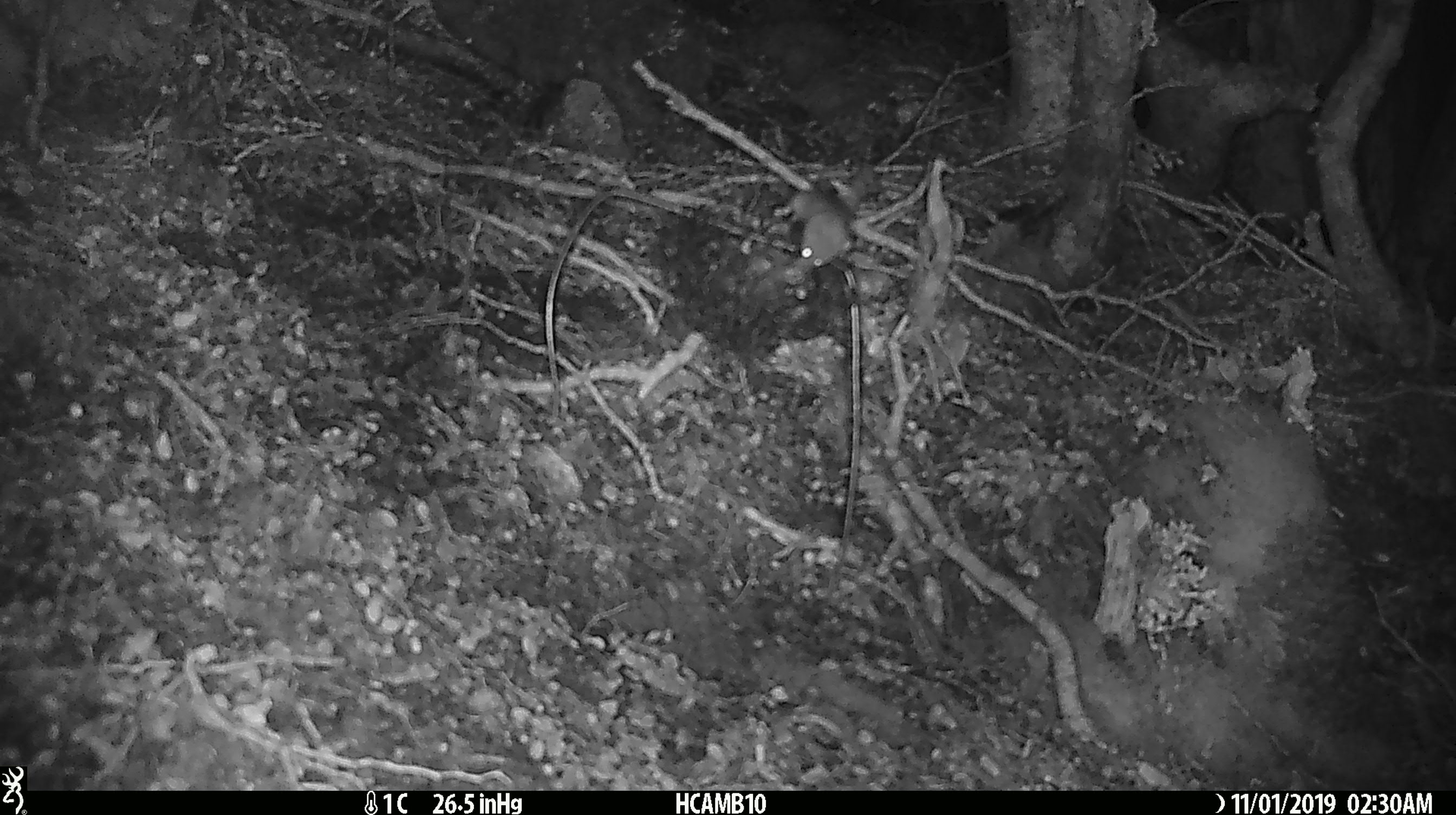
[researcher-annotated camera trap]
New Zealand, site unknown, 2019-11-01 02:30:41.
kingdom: Animalia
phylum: Chordata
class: Mammalia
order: Rodentia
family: Muridae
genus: Mus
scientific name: Mus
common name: mouse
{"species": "mouse (Mus)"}